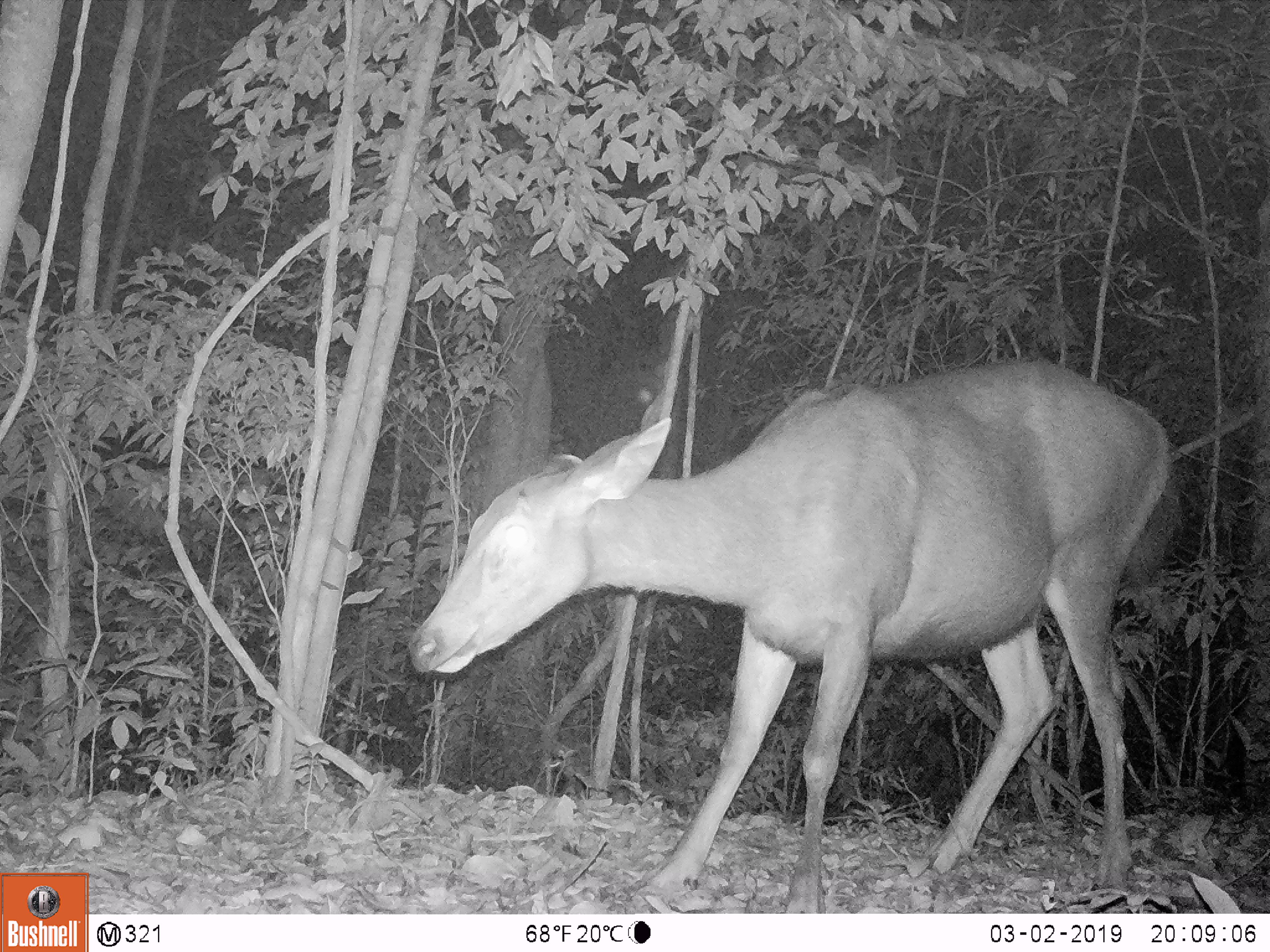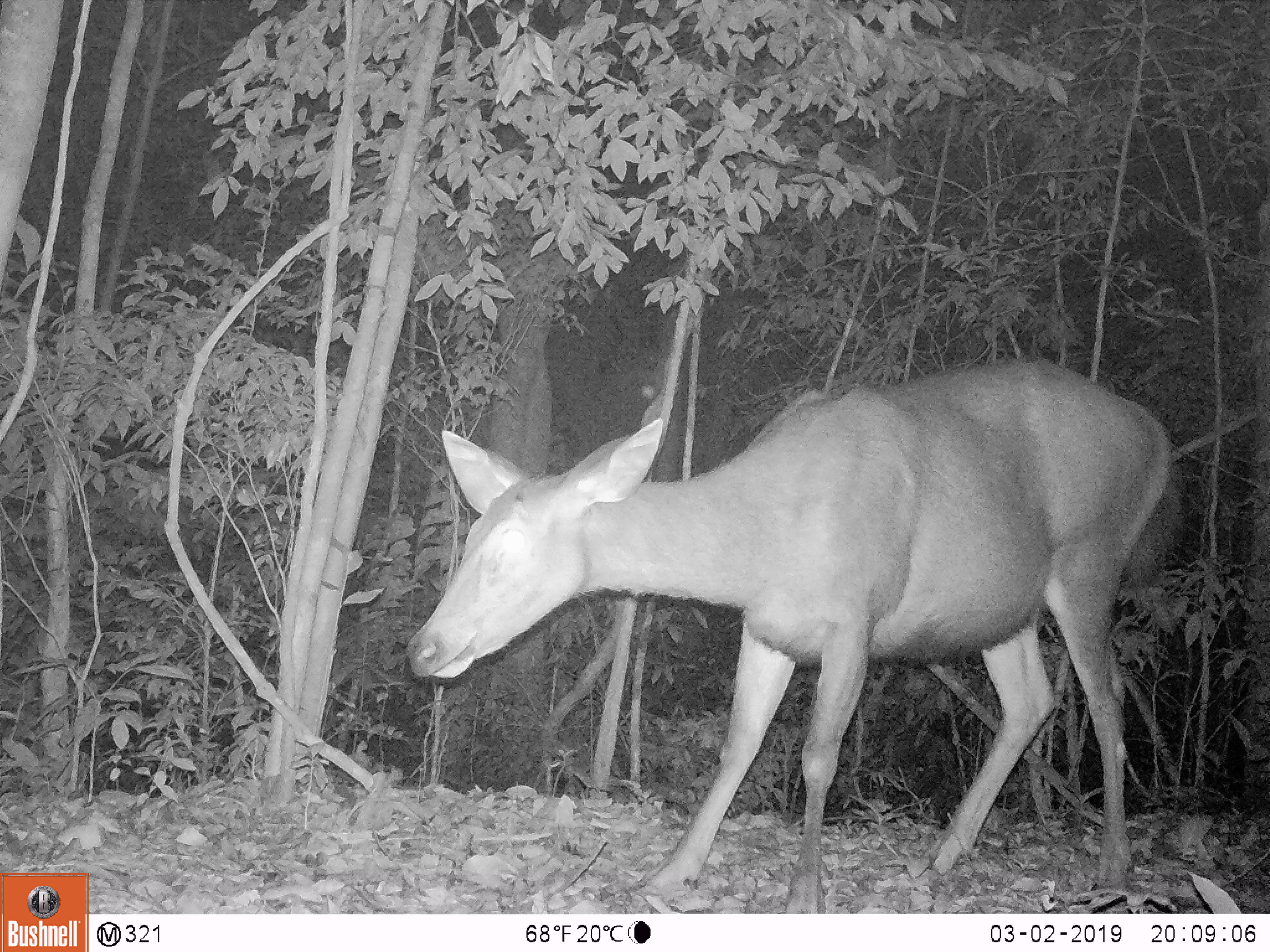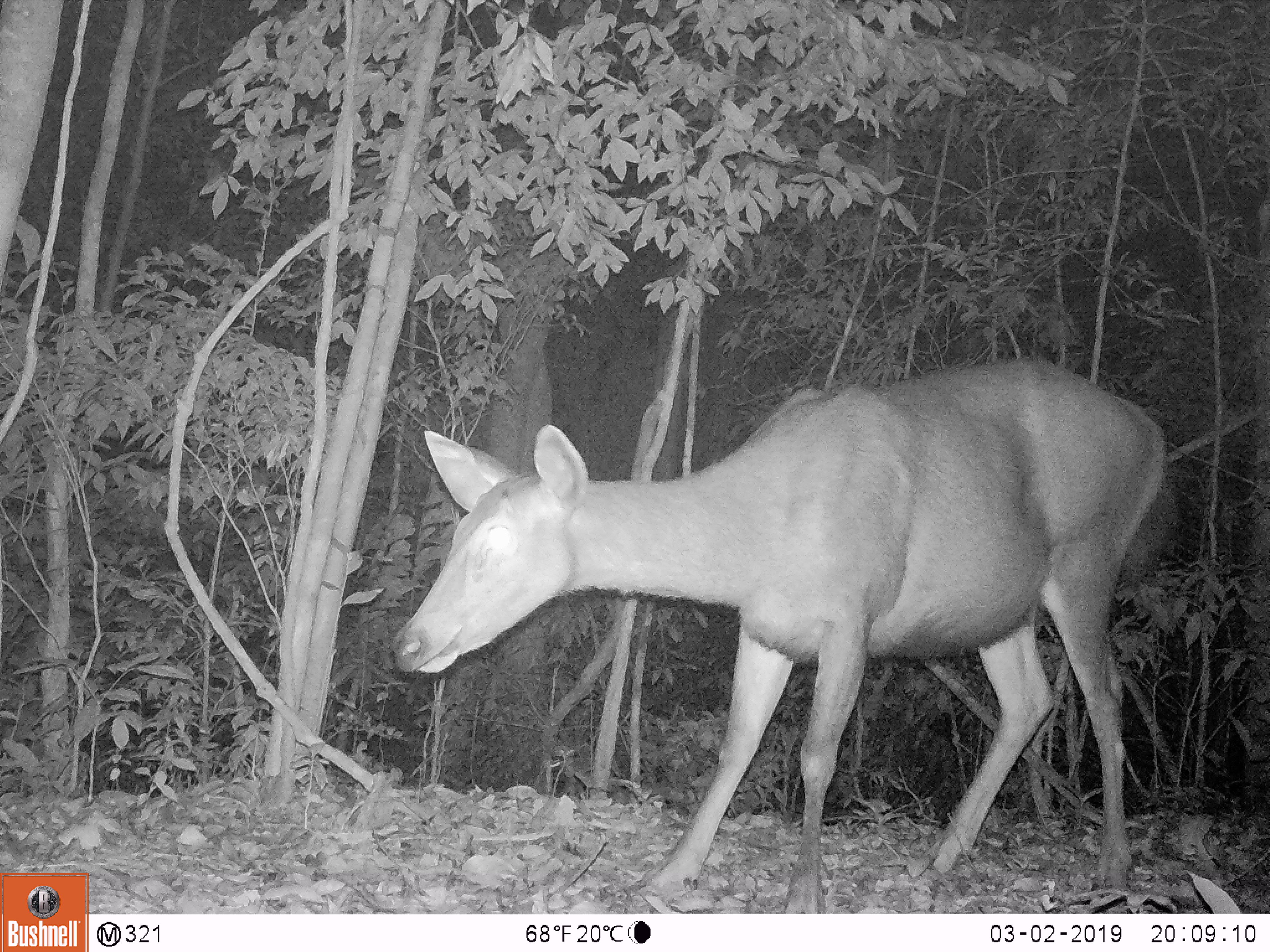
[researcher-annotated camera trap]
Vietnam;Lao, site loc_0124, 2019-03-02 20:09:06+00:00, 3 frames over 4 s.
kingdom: Animalia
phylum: Chordata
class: Mammalia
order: Artiodactyla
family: Cervidae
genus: Rusa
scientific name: Rusa unicolor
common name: sambar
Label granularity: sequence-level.